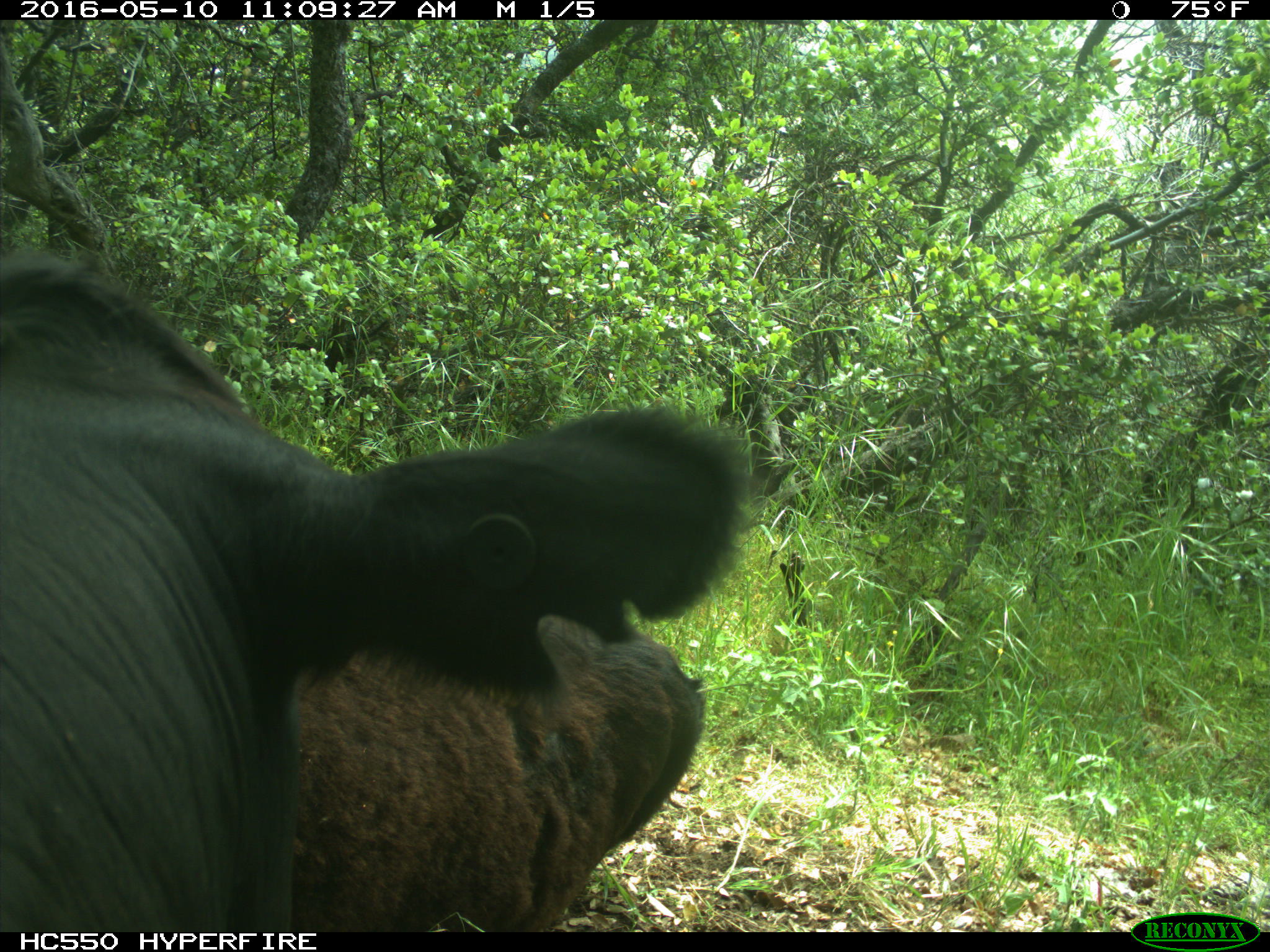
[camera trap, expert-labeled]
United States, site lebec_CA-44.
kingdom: Animalia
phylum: Chordata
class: Mammalia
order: Artiodactyla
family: Bovidae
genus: Bos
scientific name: Bos taurus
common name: domestic cow